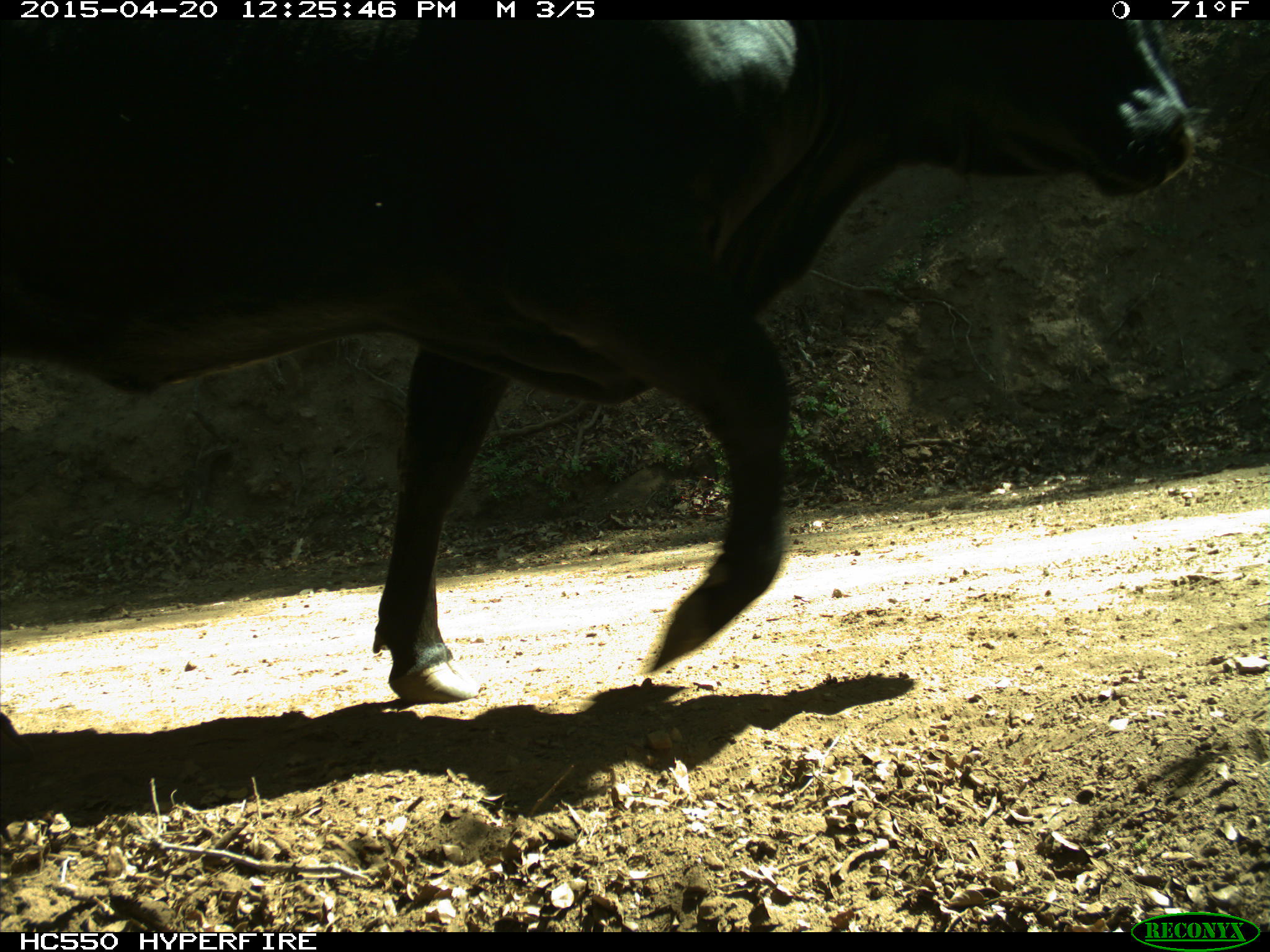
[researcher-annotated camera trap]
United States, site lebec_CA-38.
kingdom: Animalia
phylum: Chordata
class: Mammalia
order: Artiodactyla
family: Bovidae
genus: Bos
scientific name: Bos taurus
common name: domestic cow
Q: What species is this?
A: Bos taurus (domestic cow).